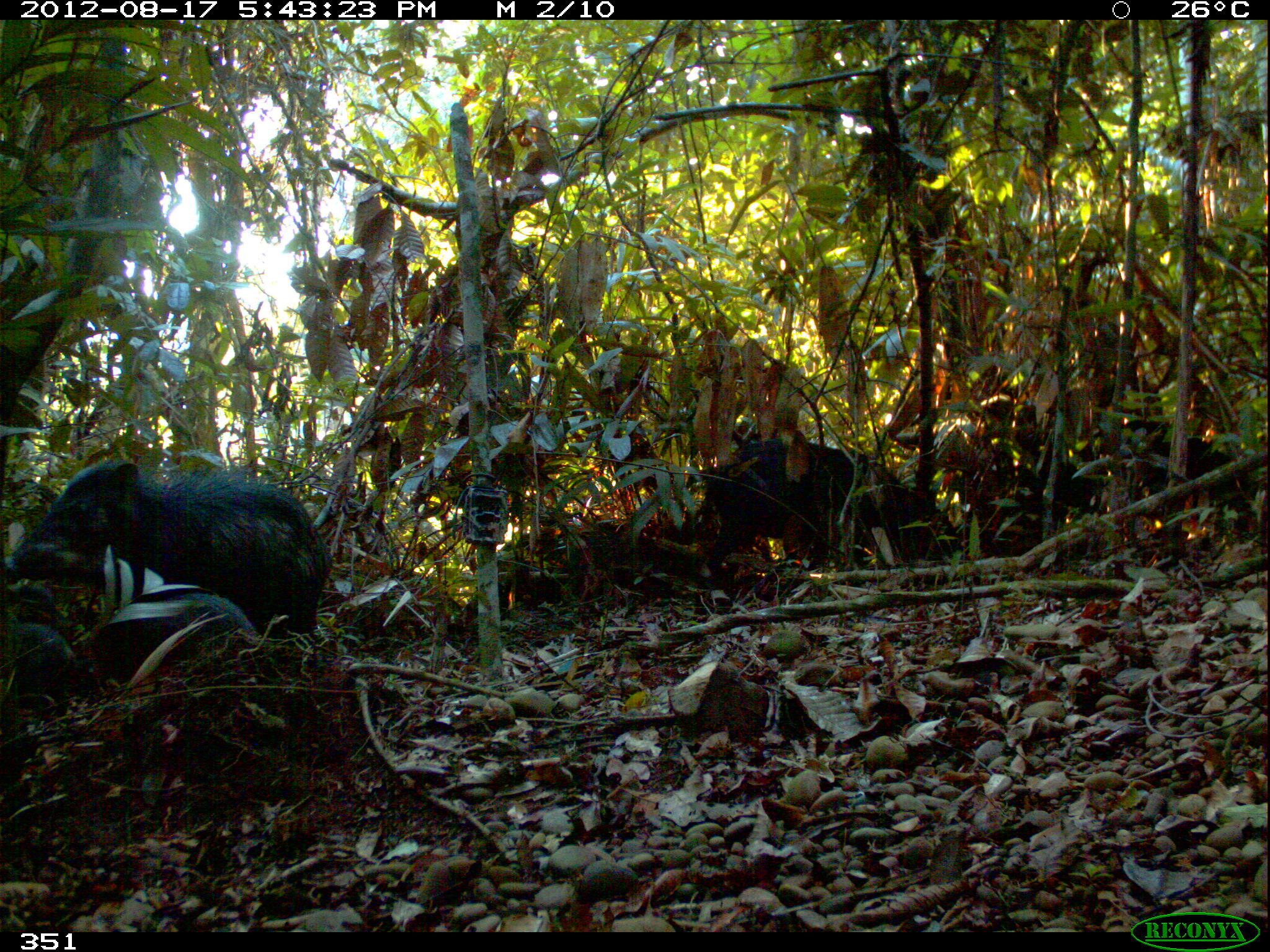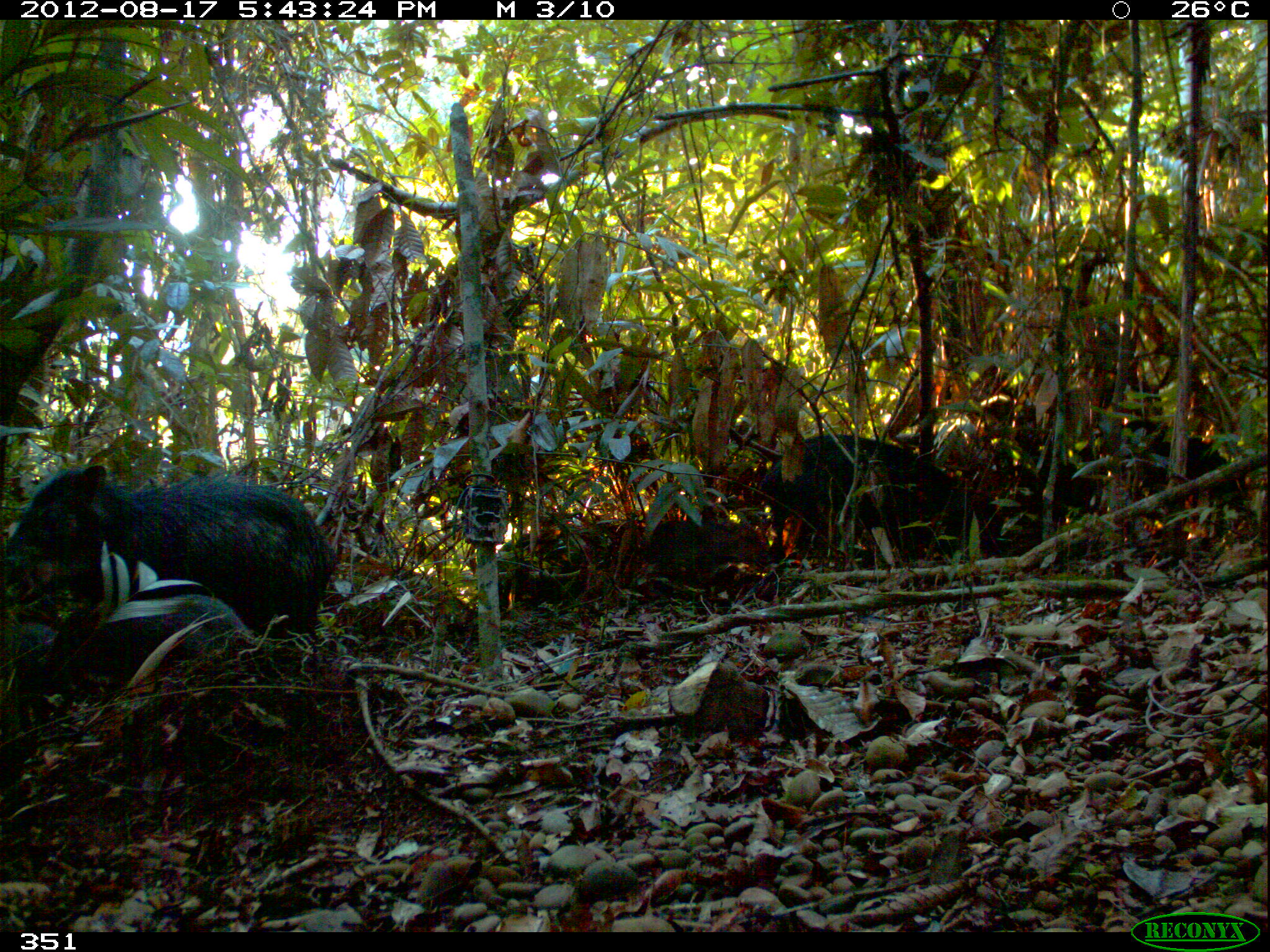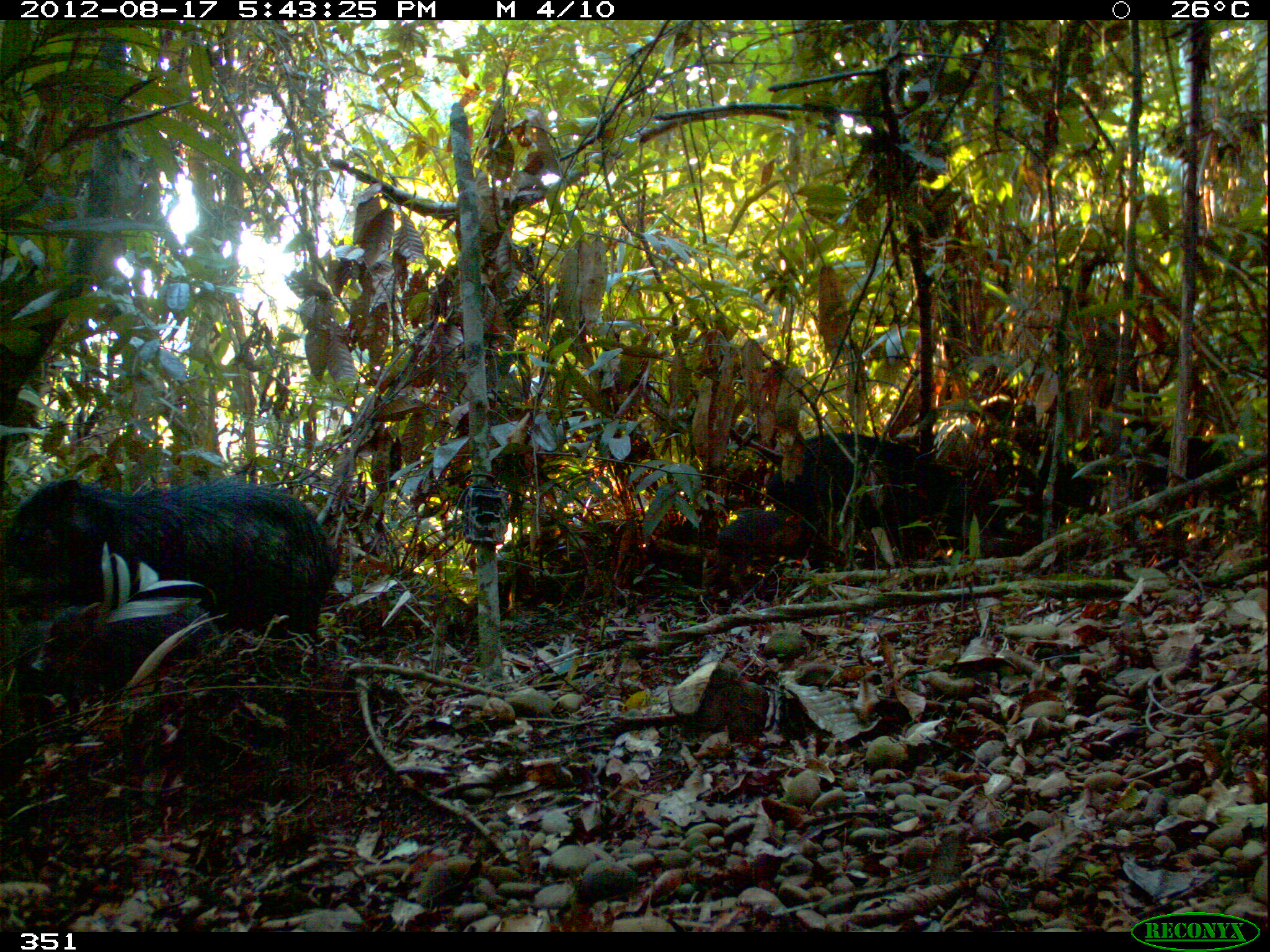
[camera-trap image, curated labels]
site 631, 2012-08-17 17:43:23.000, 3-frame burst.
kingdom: Animalia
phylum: Chordata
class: Mammalia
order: Artiodactyla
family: Tayassuidae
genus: Tayassu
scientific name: Tayassu pecari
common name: white-lipped peccary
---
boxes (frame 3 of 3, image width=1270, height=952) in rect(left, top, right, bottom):
tayassu pecari: rect(0, 473, 338, 663); rect(766, 431, 981, 553); rect(1055, 423, 1244, 537); rect(31, 597, 222, 698)